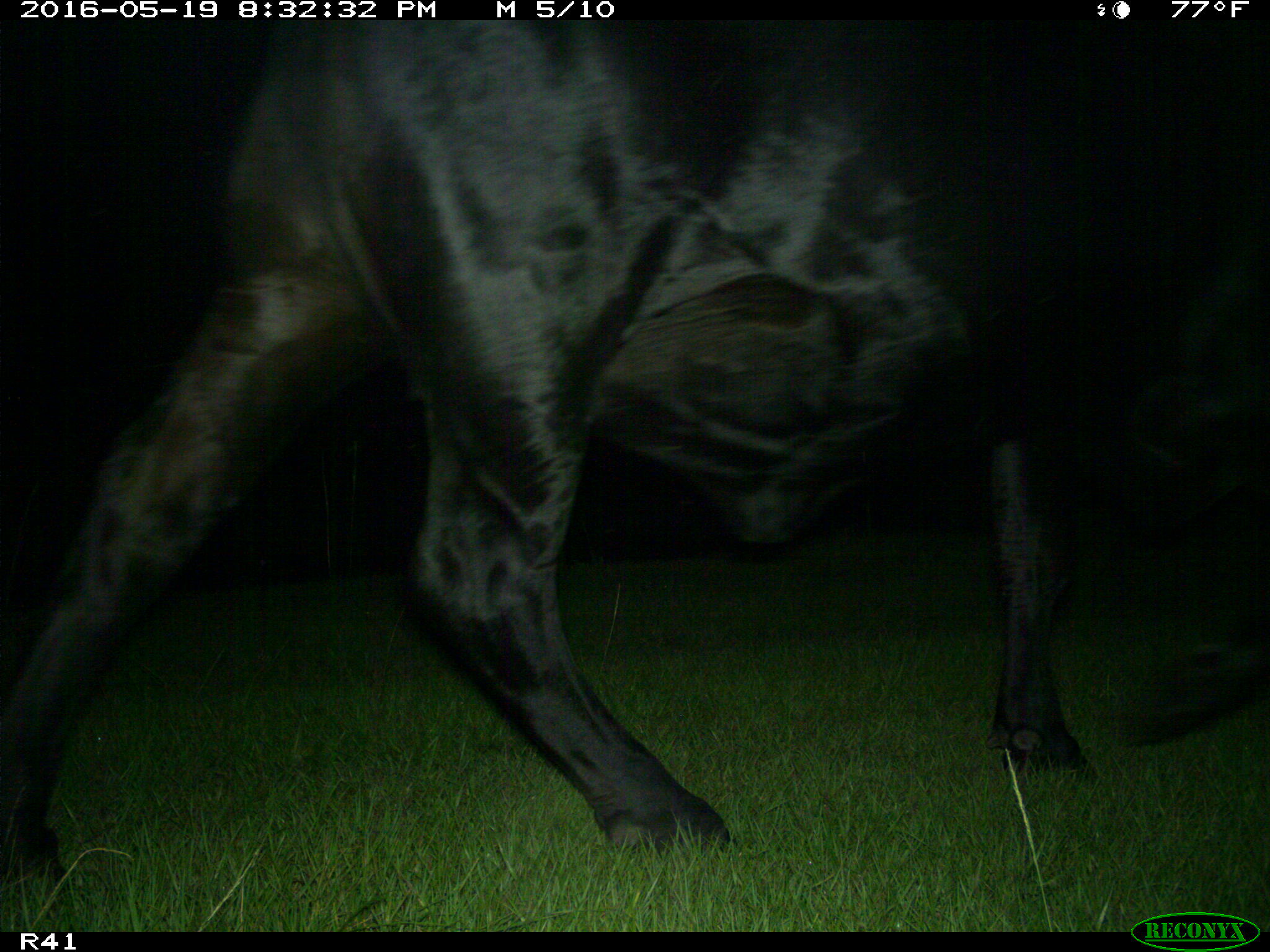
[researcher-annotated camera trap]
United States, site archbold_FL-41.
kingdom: Animalia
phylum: Chordata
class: Mammalia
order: Artiodactyla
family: Bovidae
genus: Bos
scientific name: Bos taurus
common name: domestic cow